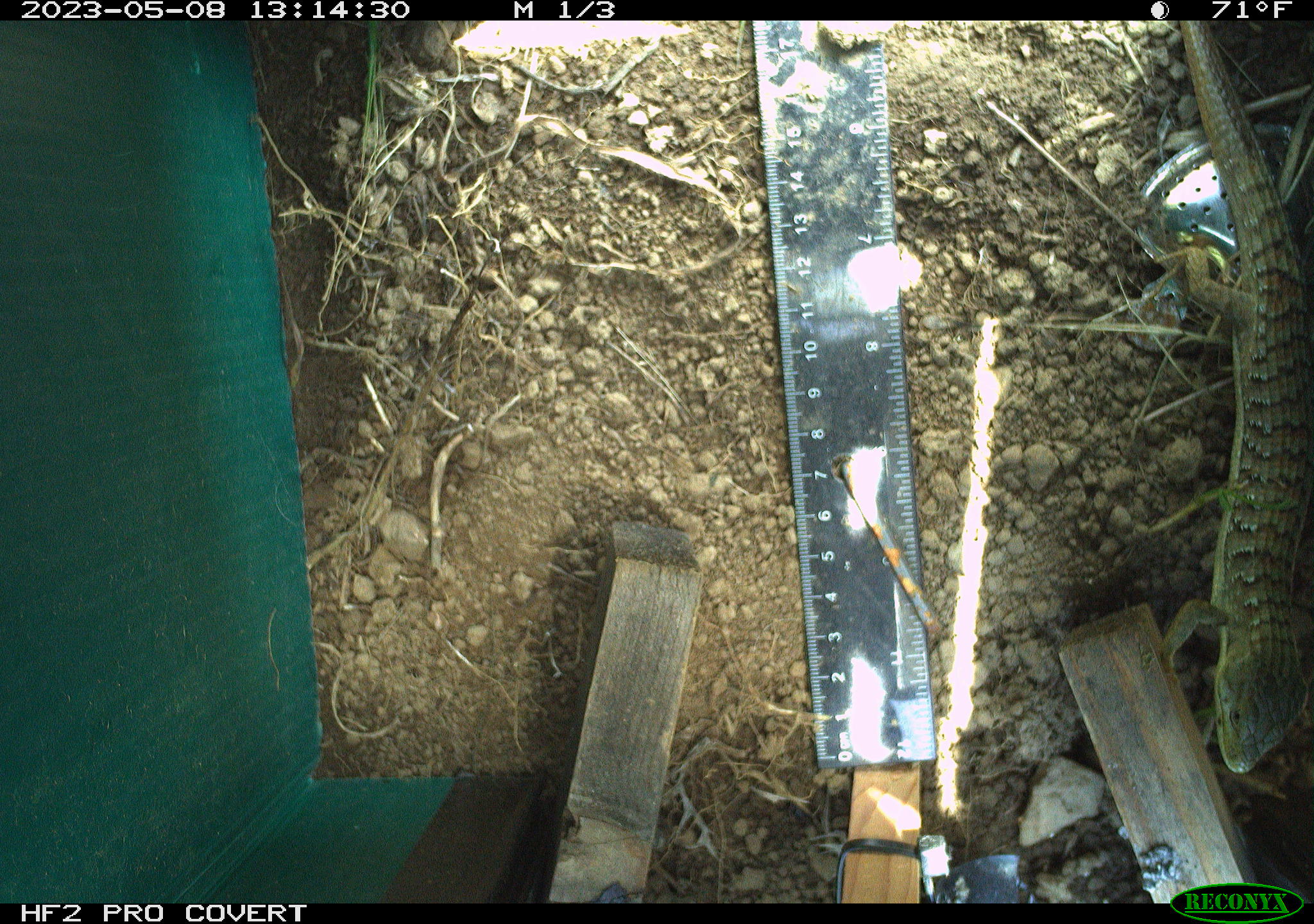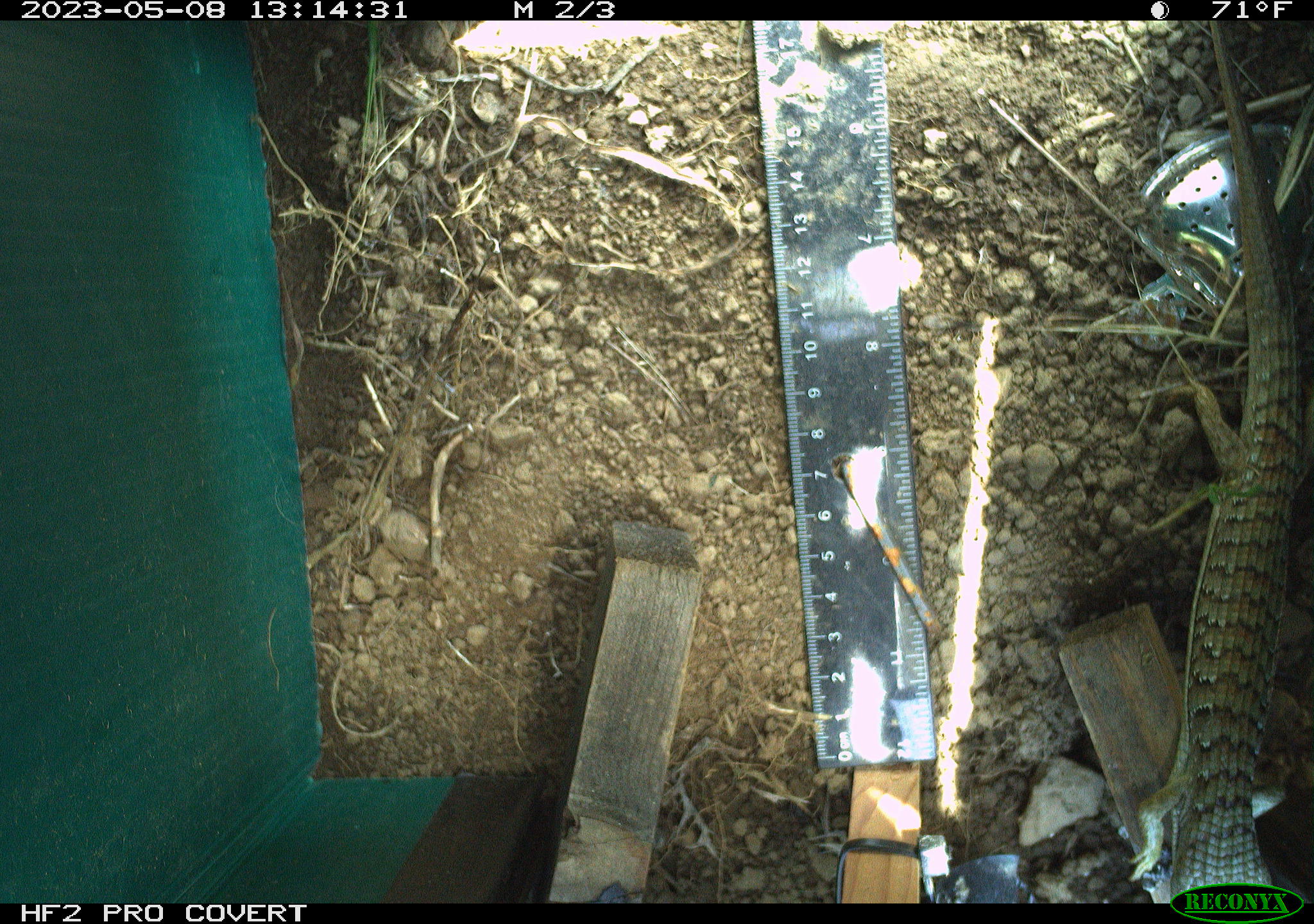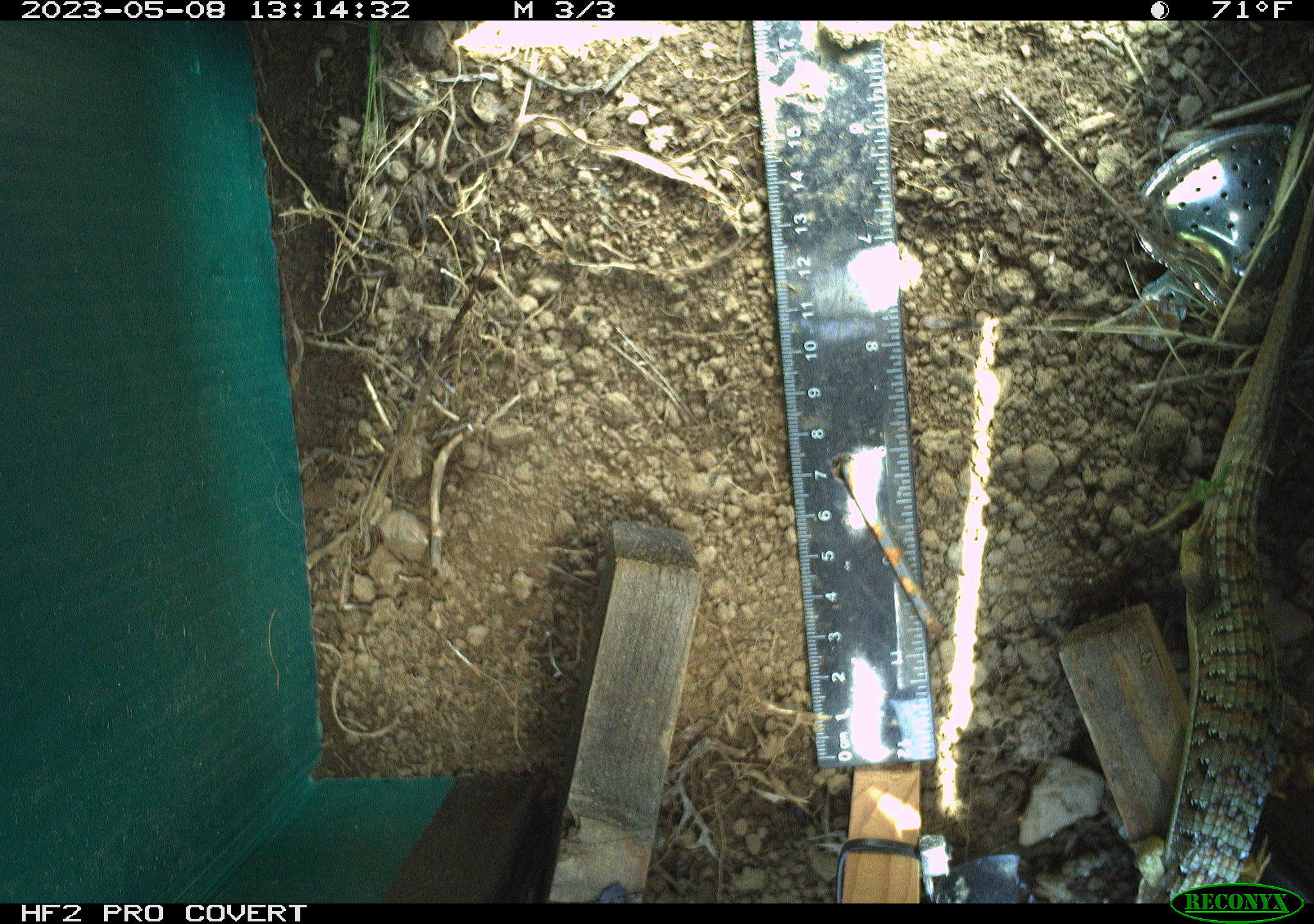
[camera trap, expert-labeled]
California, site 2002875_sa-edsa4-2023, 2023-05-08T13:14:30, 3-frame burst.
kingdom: Animalia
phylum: Chordata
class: Reptilia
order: Squamata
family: Anguidae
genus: Elgaria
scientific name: Elgaria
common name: alligator lizards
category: elgaria species